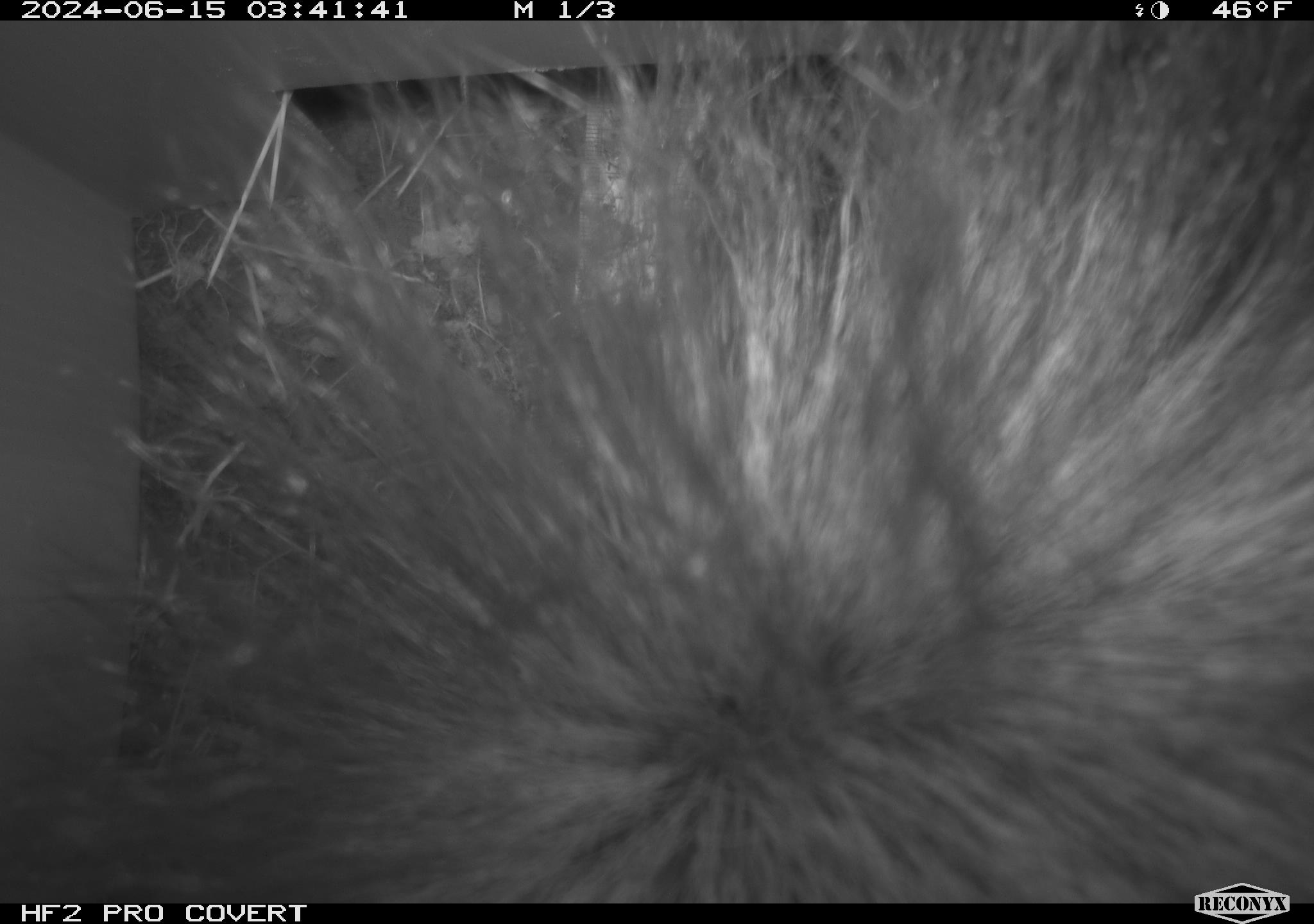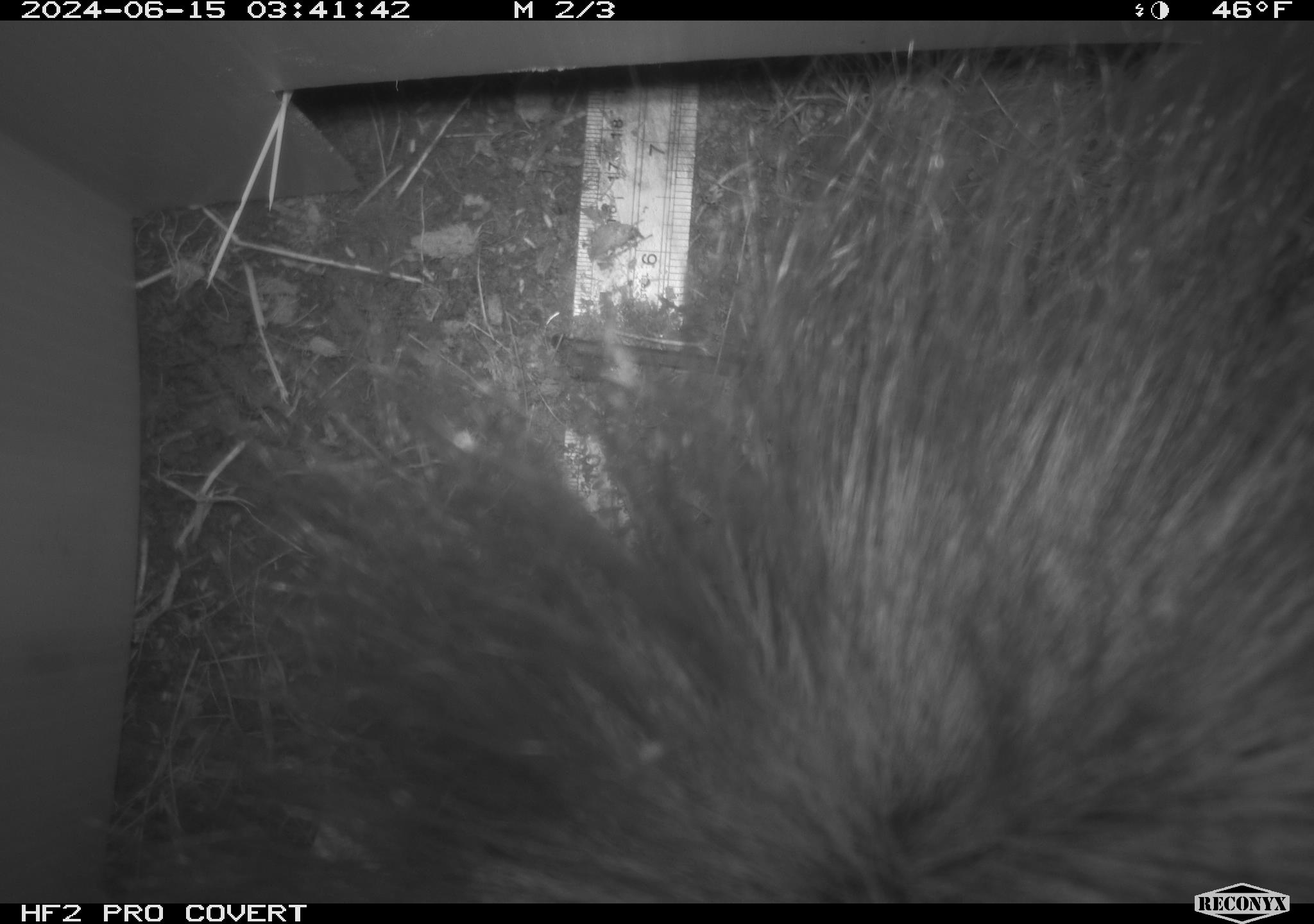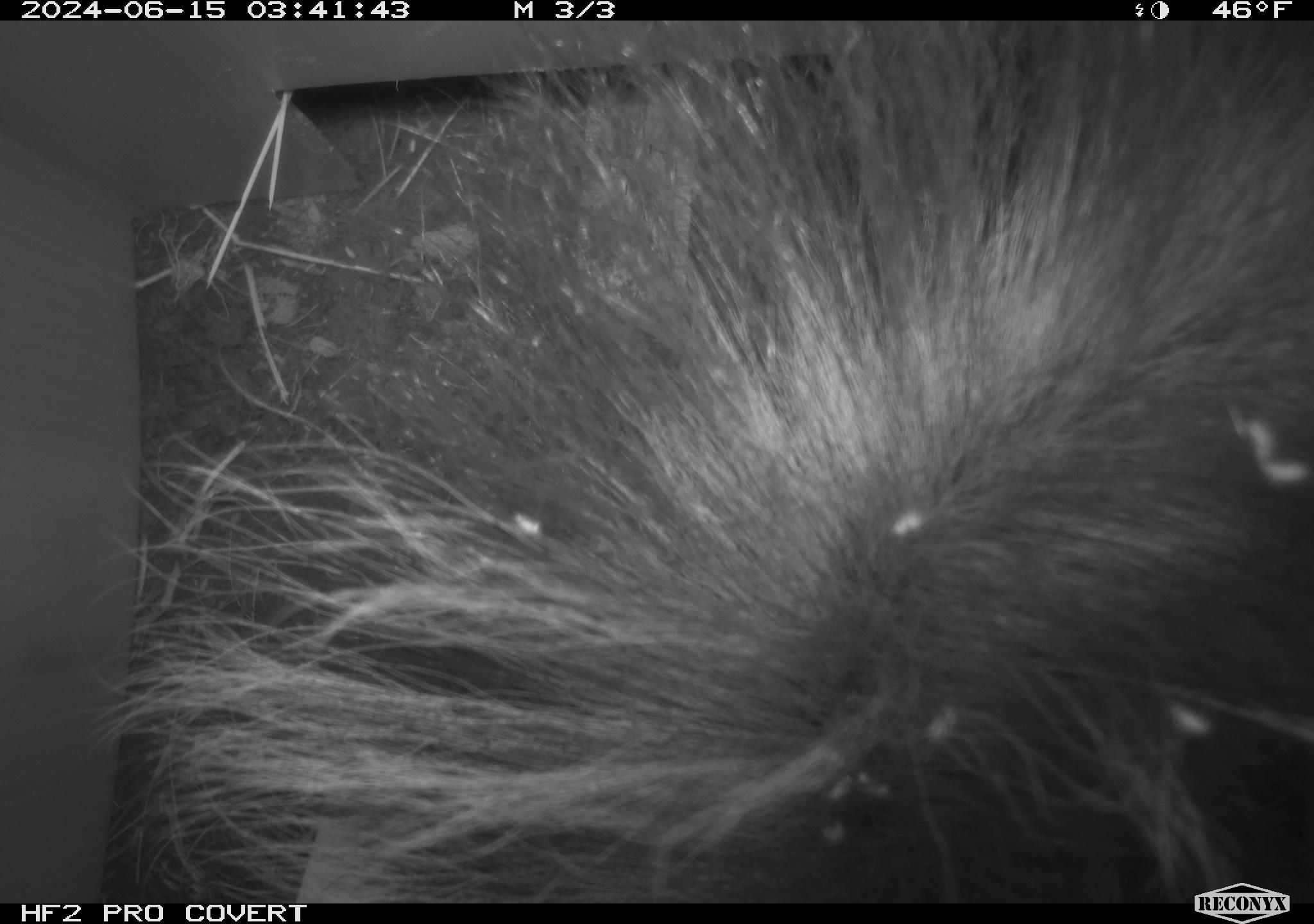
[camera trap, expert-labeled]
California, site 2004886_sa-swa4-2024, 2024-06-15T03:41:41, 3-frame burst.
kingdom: Animalia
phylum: Chordata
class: Mammalia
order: Carnivora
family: Mephitidae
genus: Mephitis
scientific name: Mephitis mephitis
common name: striped skunk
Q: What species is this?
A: Striped skunk (Mephitis mephitis).